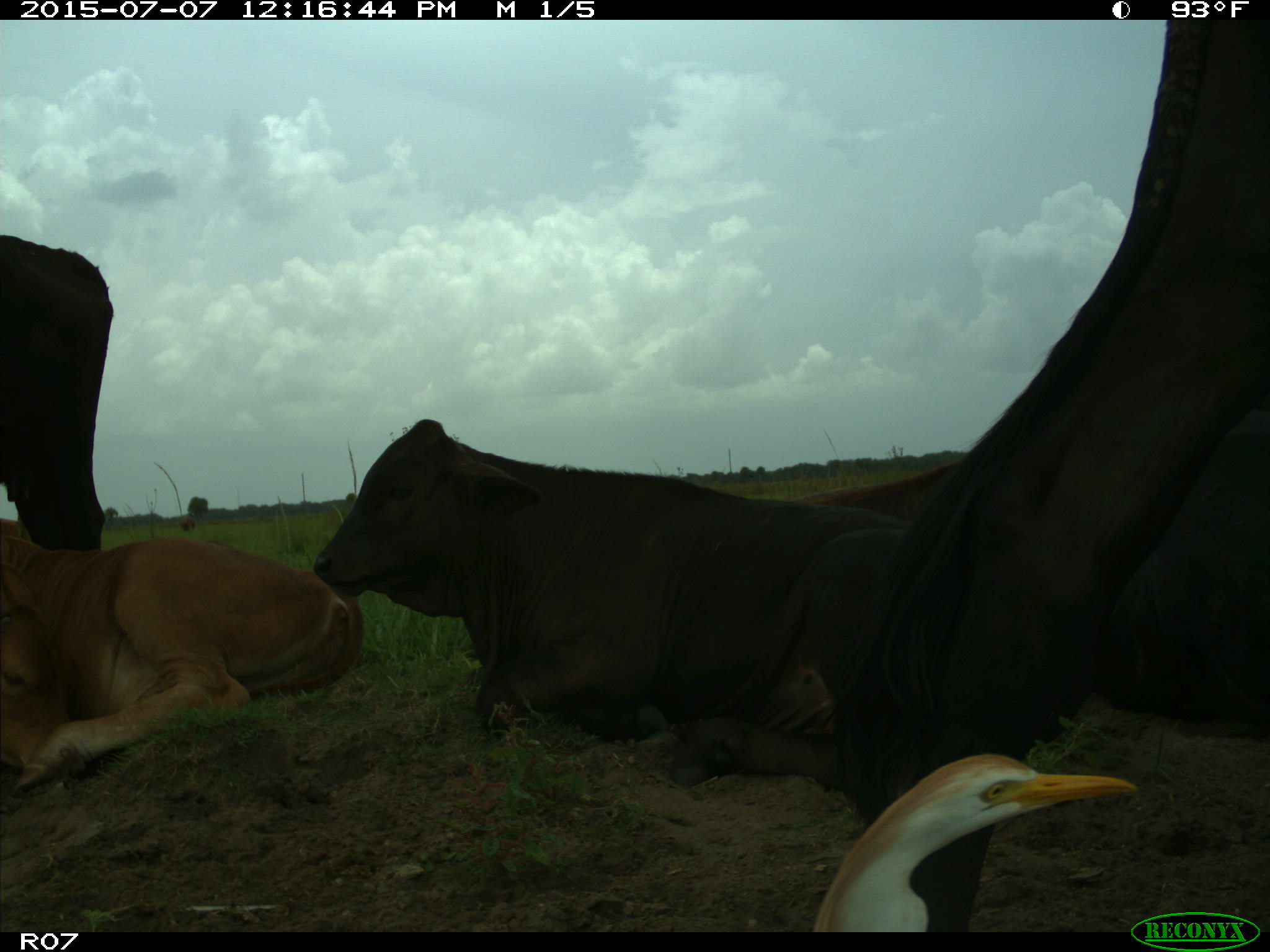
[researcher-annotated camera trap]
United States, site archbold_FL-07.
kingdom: Animalia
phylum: Chordata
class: Mammalia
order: Artiodactyla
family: Bovidae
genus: Bos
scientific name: Bos taurus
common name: domestic cow